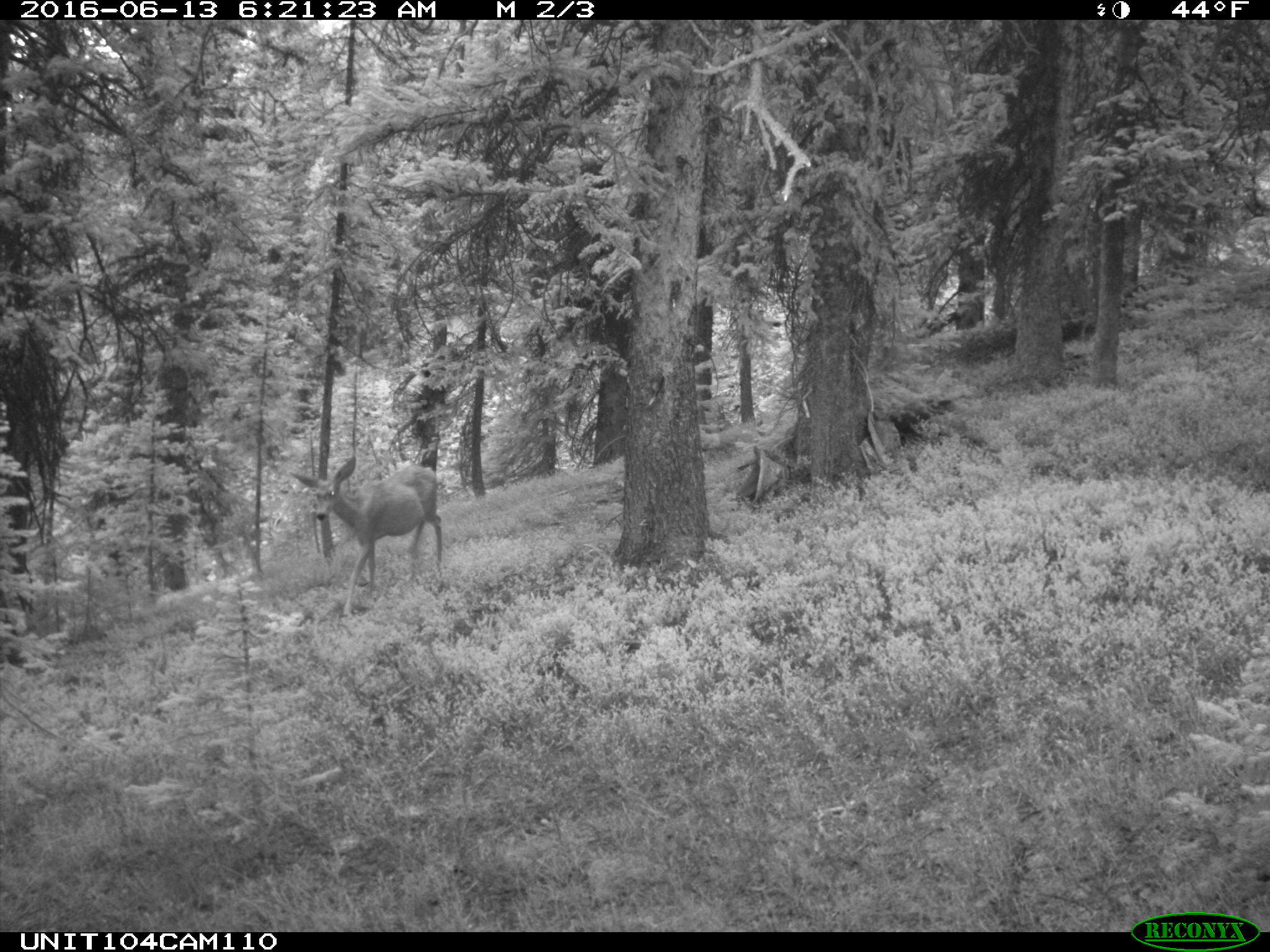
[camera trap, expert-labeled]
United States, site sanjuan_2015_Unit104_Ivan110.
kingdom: Animalia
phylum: Chordata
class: Mammalia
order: Artiodactyla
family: Cervidae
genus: Odocoileus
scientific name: Odocoileus hemionus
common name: mule deer